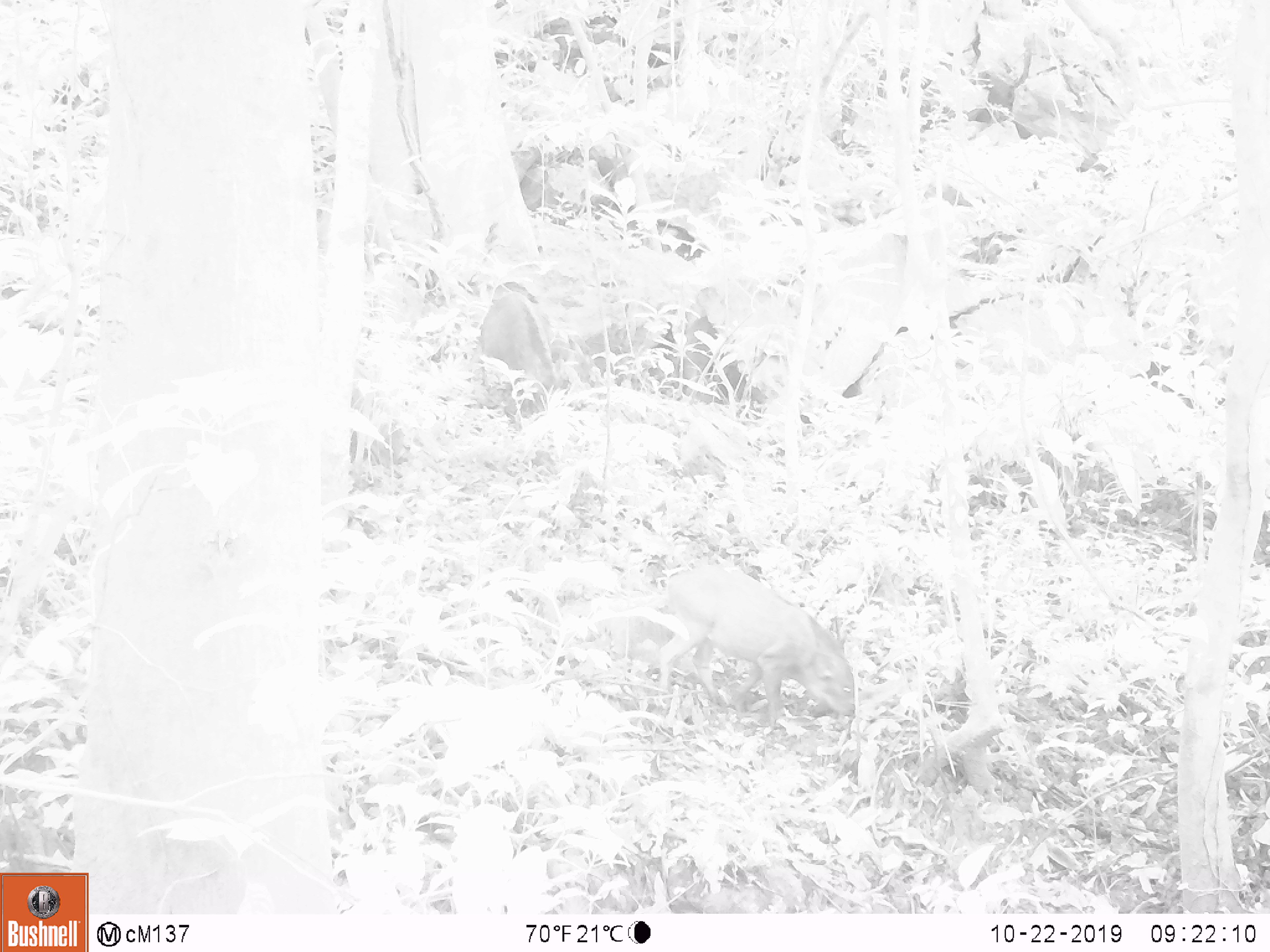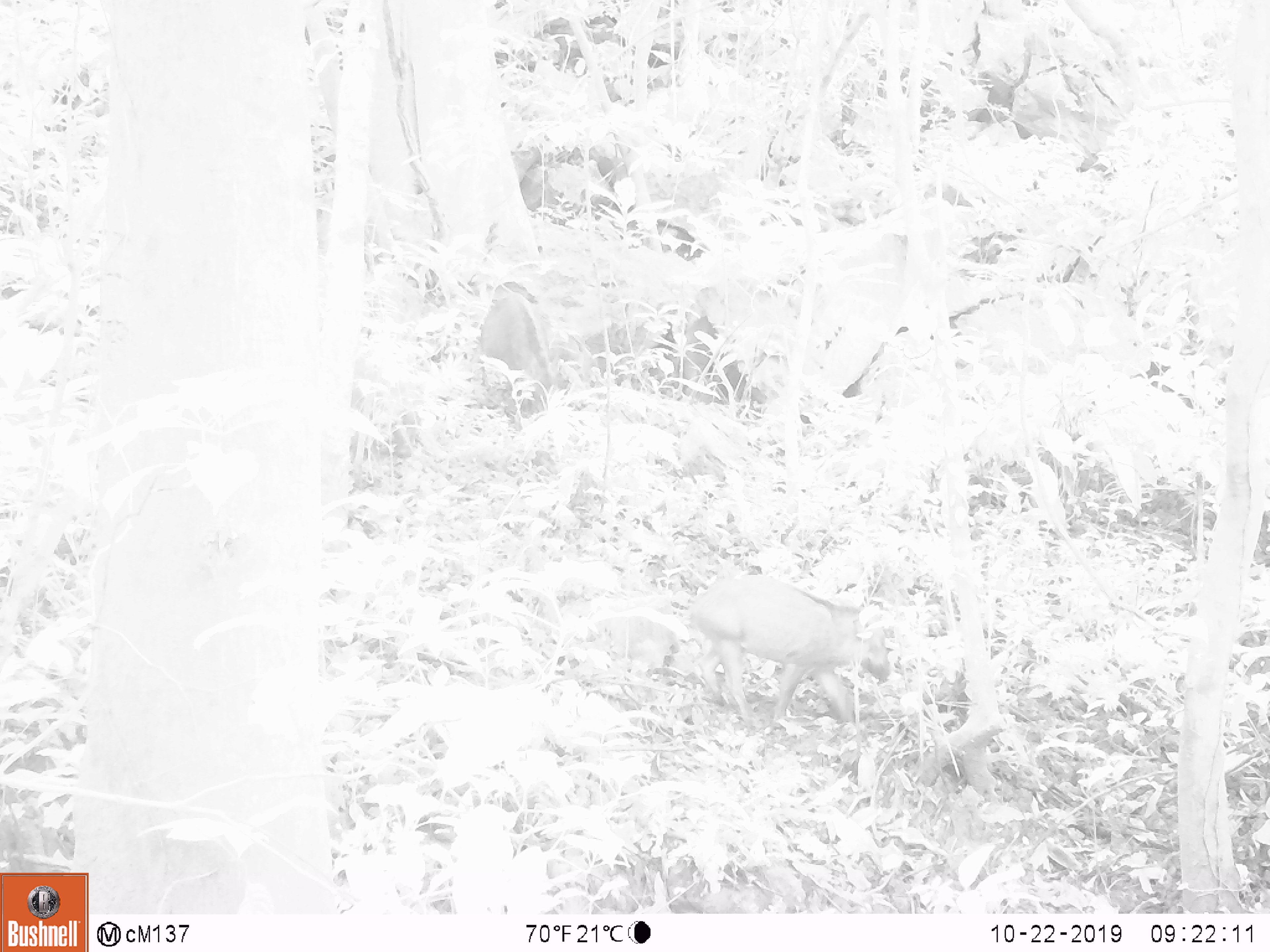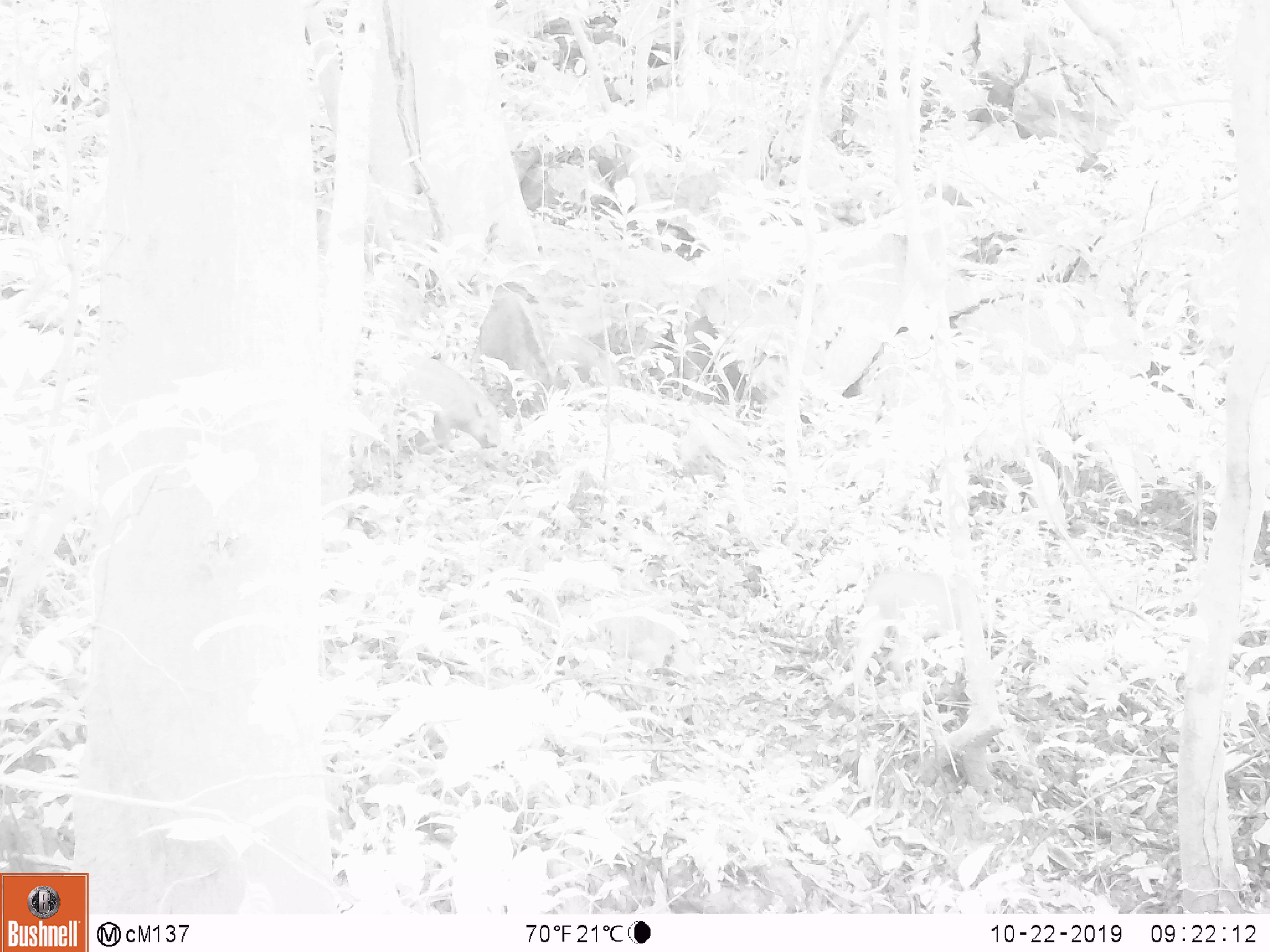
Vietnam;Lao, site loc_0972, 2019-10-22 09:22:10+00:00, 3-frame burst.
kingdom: Animalia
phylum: Chordata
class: Mammalia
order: Artiodactyla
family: Suidae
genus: Sus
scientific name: Sus scrofa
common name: eurasian wild pig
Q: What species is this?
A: Eurasian wild pig (Sus scrofa).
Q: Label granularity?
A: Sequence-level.